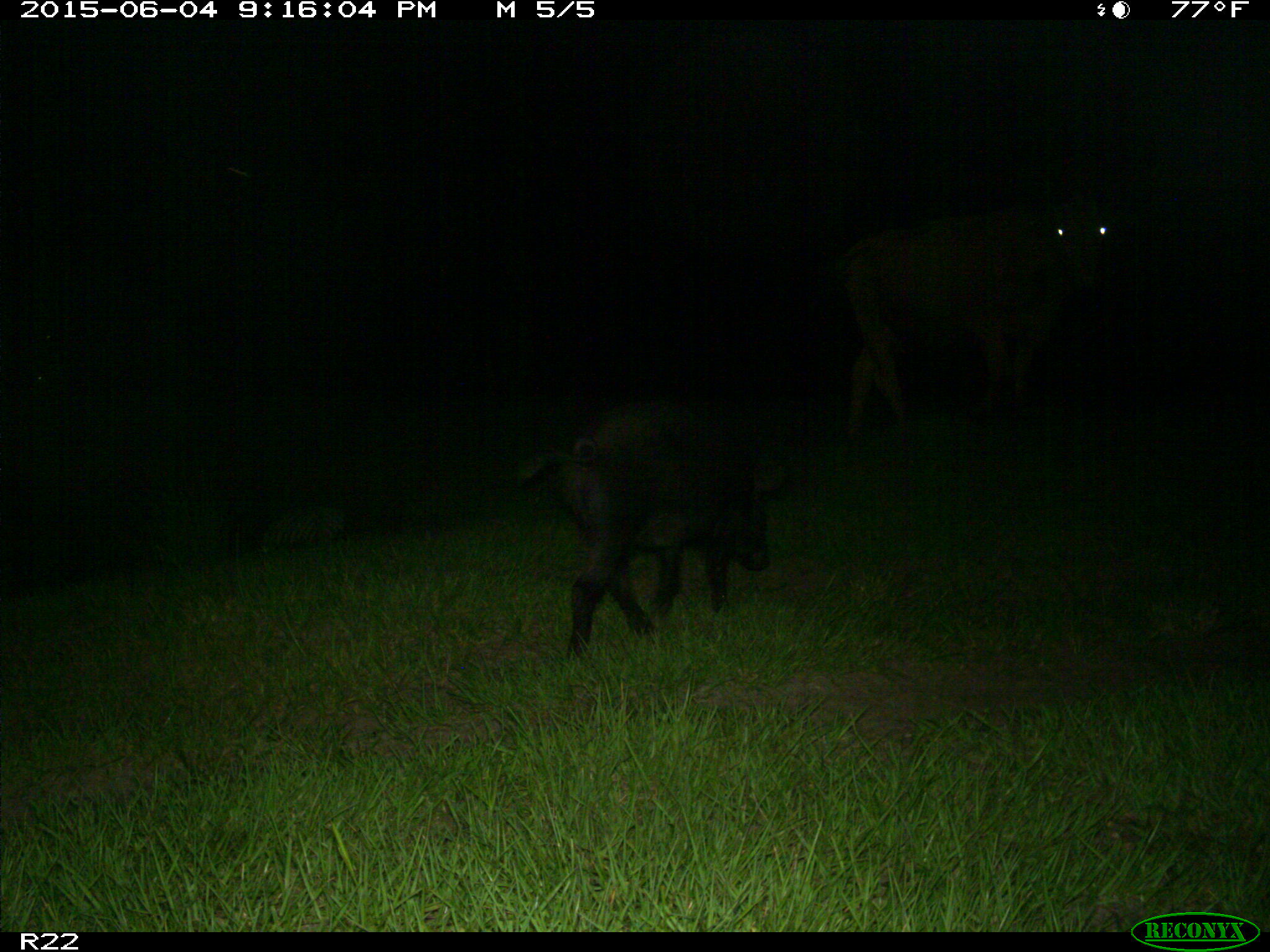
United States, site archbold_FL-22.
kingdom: Animalia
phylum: Chordata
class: Mammalia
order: Artiodactyla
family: Bovidae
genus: Bos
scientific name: Bos taurus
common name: domestic cow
Bos taurus (domestic cow).